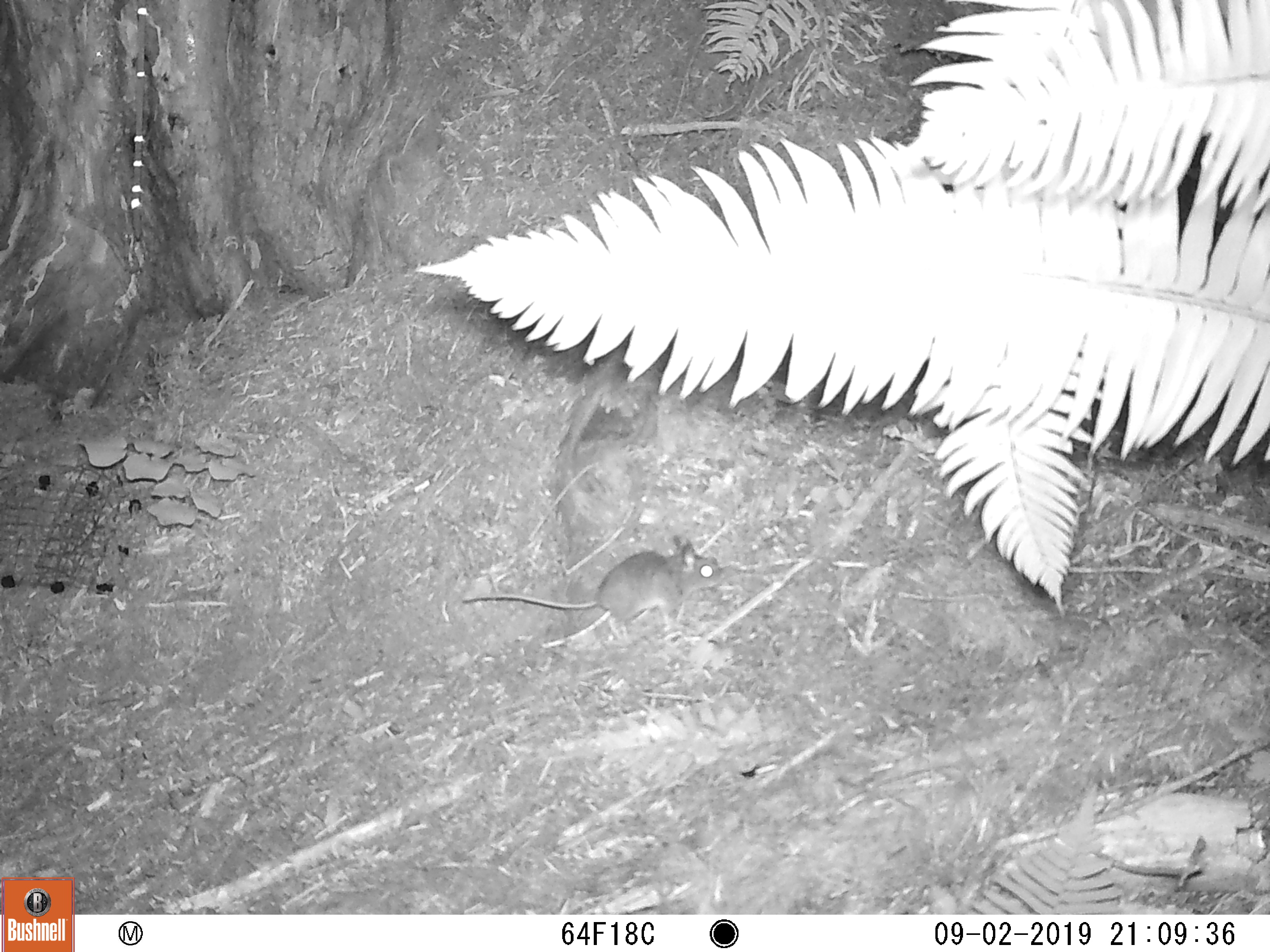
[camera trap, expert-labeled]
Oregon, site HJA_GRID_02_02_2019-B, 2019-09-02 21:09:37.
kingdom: Animalia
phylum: Chordata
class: Mammalia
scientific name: Mammalia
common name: small mammal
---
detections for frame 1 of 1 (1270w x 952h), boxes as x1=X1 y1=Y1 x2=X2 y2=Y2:
small mammal: x1=464 y1=504 x2=740 y2=636